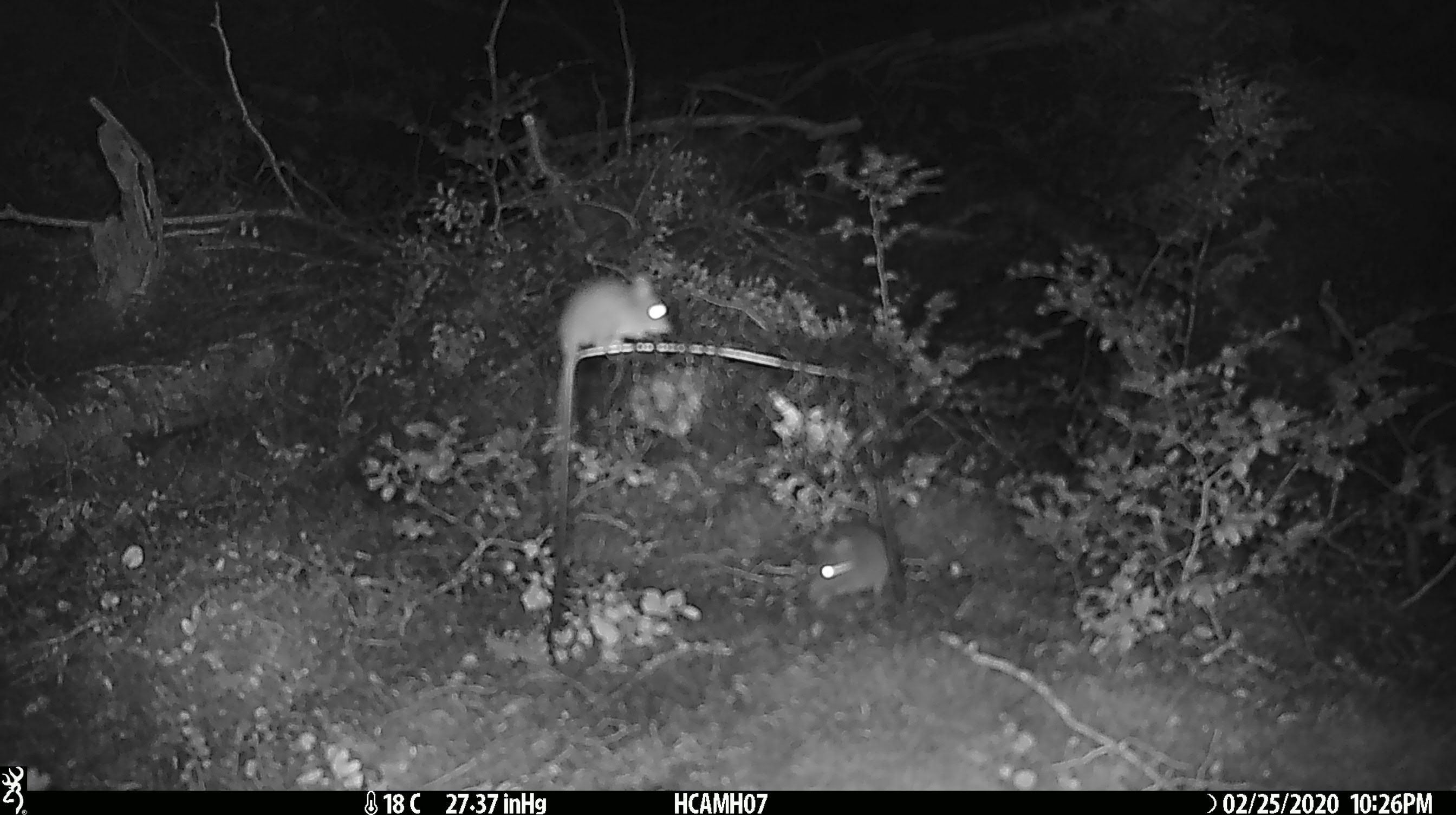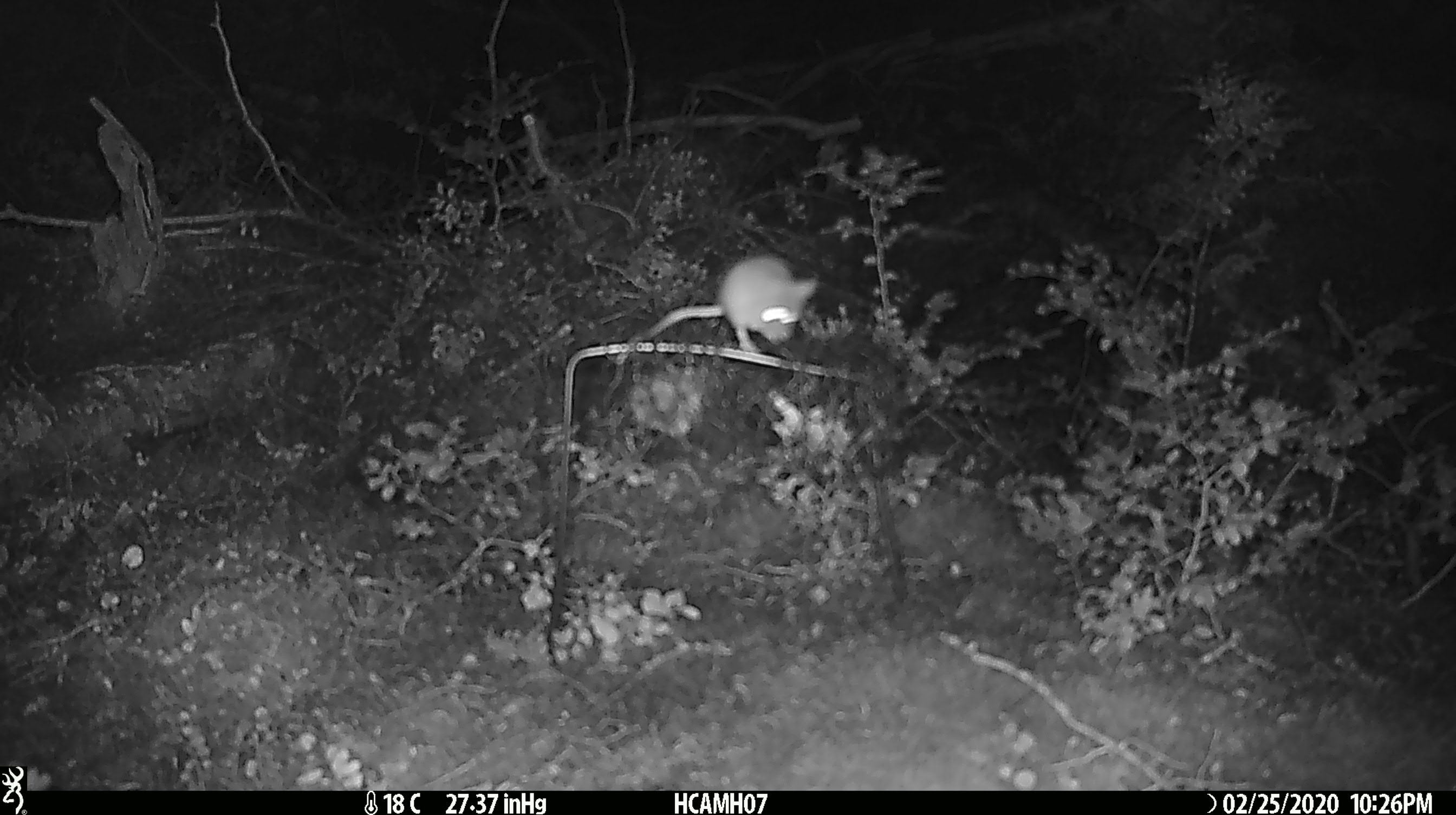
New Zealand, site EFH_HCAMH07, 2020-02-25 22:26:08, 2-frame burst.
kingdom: Animalia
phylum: Chordata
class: Mammalia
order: Rodentia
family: Muridae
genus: Mus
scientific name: Mus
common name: mouse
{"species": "mouse (Mus)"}